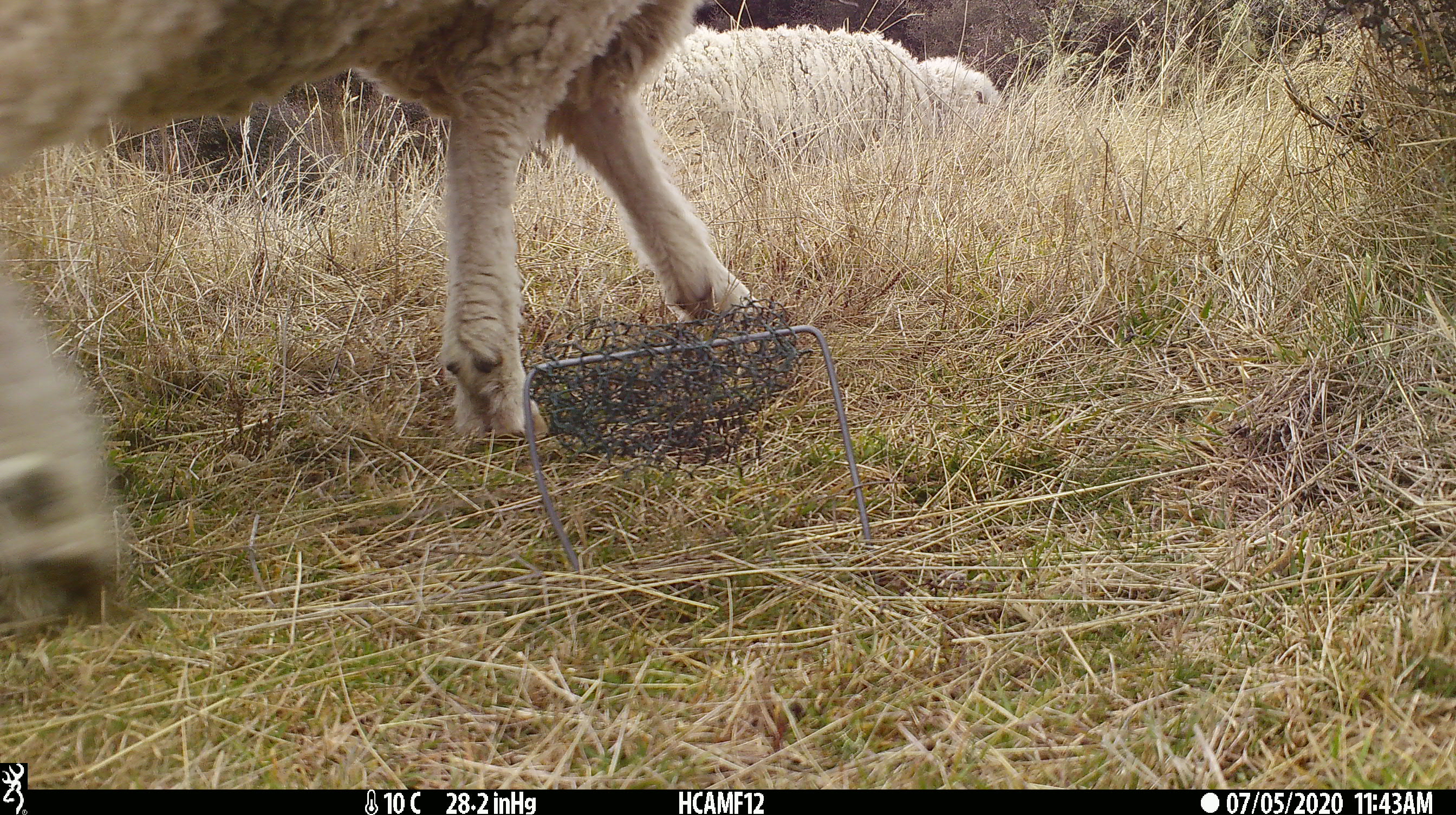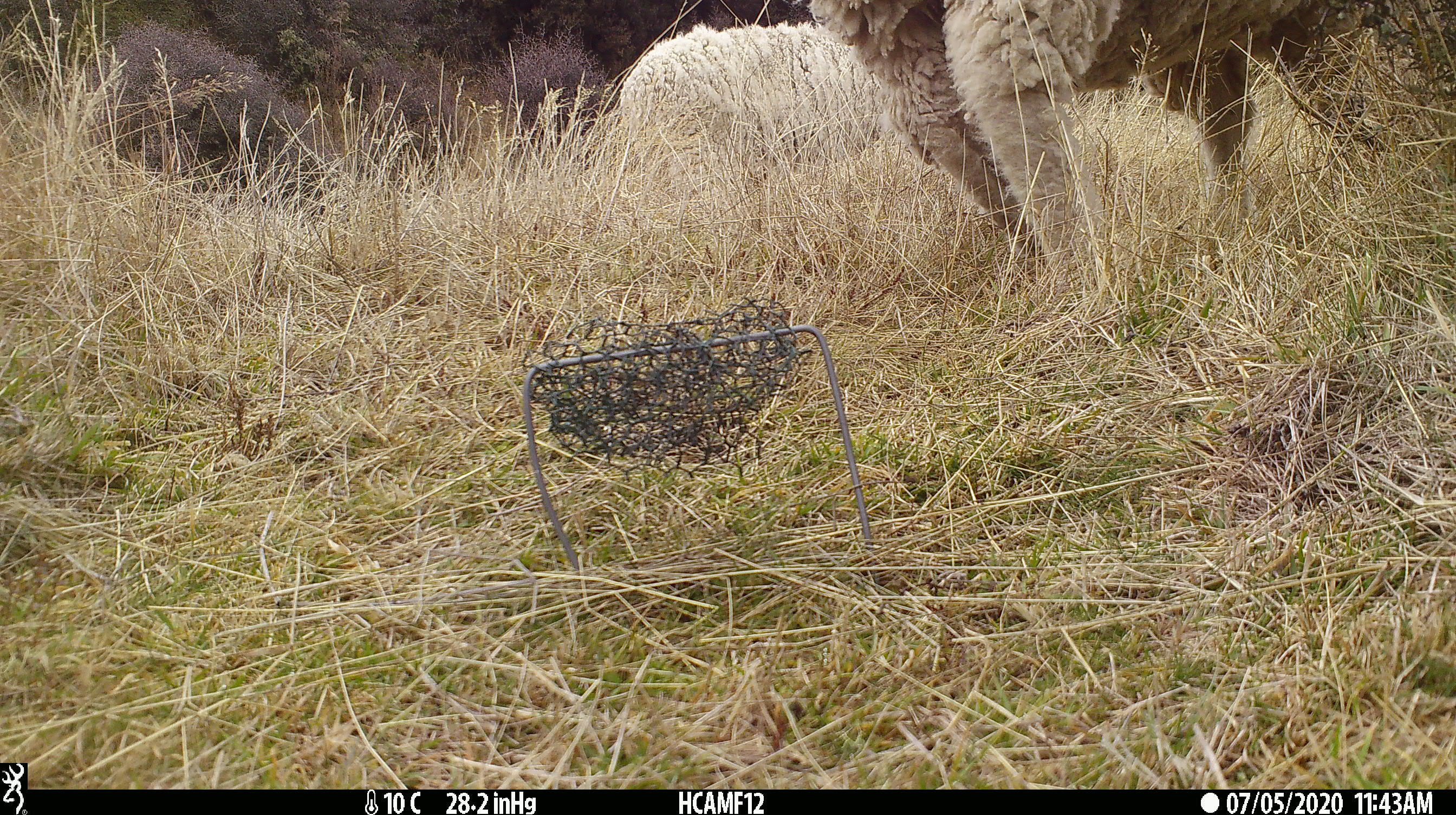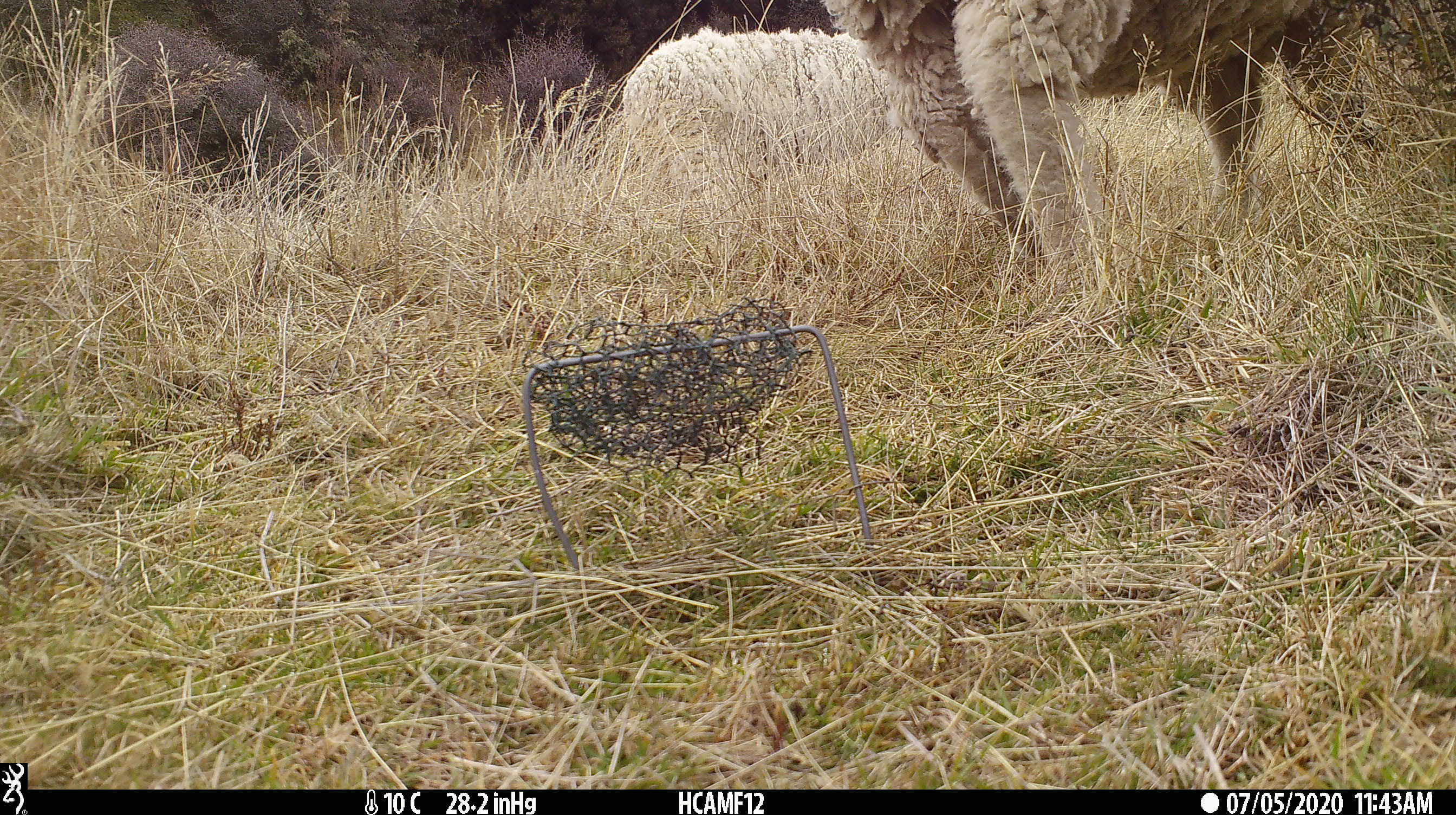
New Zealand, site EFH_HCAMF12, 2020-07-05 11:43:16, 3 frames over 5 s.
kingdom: Animalia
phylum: Chordata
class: Mammalia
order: Artiodactyla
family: Bovidae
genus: Ovis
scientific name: Ovis aries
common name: domestic sheep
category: sheep